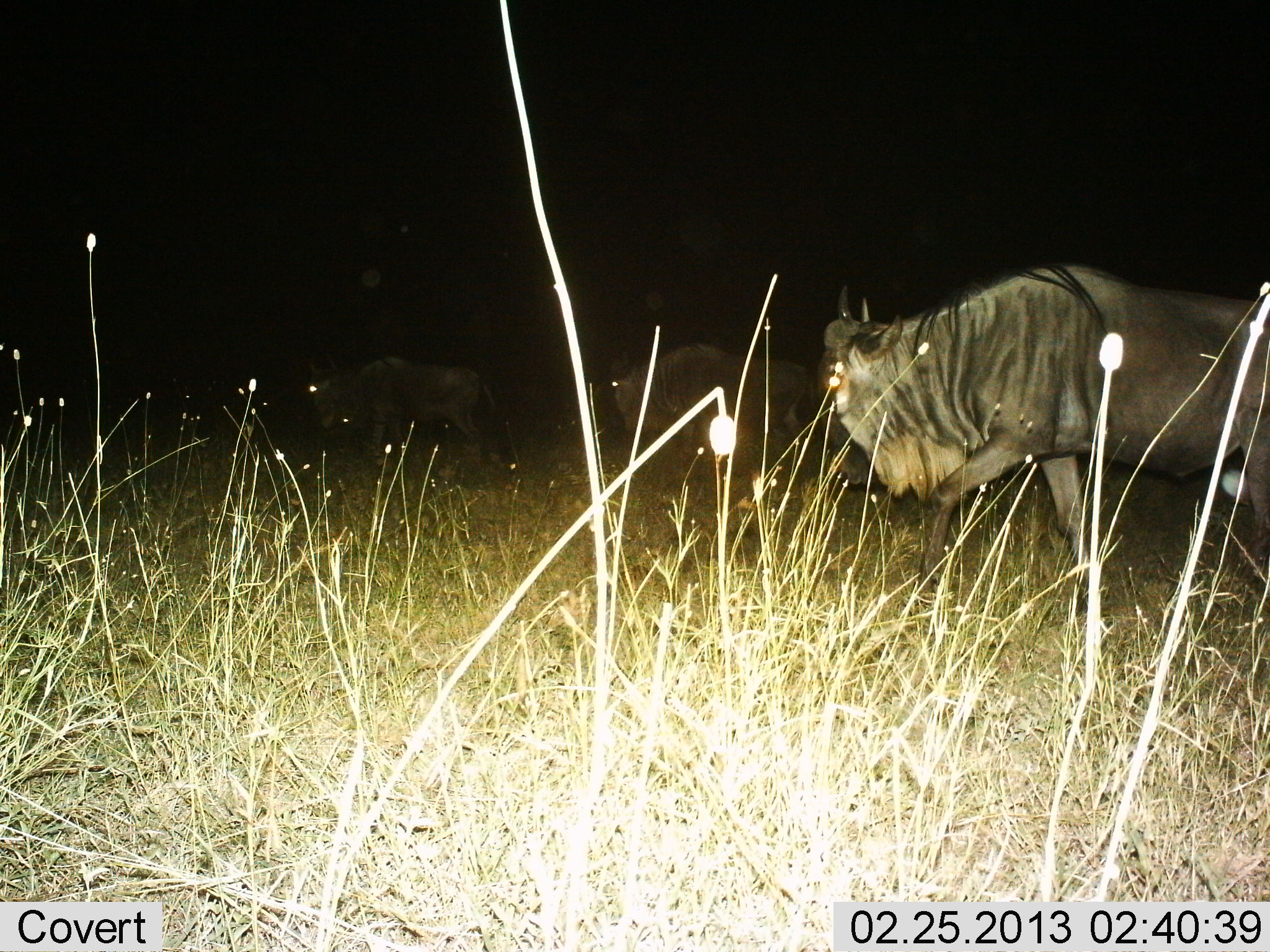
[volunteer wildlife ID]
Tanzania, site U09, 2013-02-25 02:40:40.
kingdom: Animalia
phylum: Chordata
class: Mammalia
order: Artiodactyla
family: Bovidae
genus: Connochaetes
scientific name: Connochaetes taurinus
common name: blue wildebeest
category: wildebeest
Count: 3.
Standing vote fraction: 7%.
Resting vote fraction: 0%.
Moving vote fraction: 100%.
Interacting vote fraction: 0%.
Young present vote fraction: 0%.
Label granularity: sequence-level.